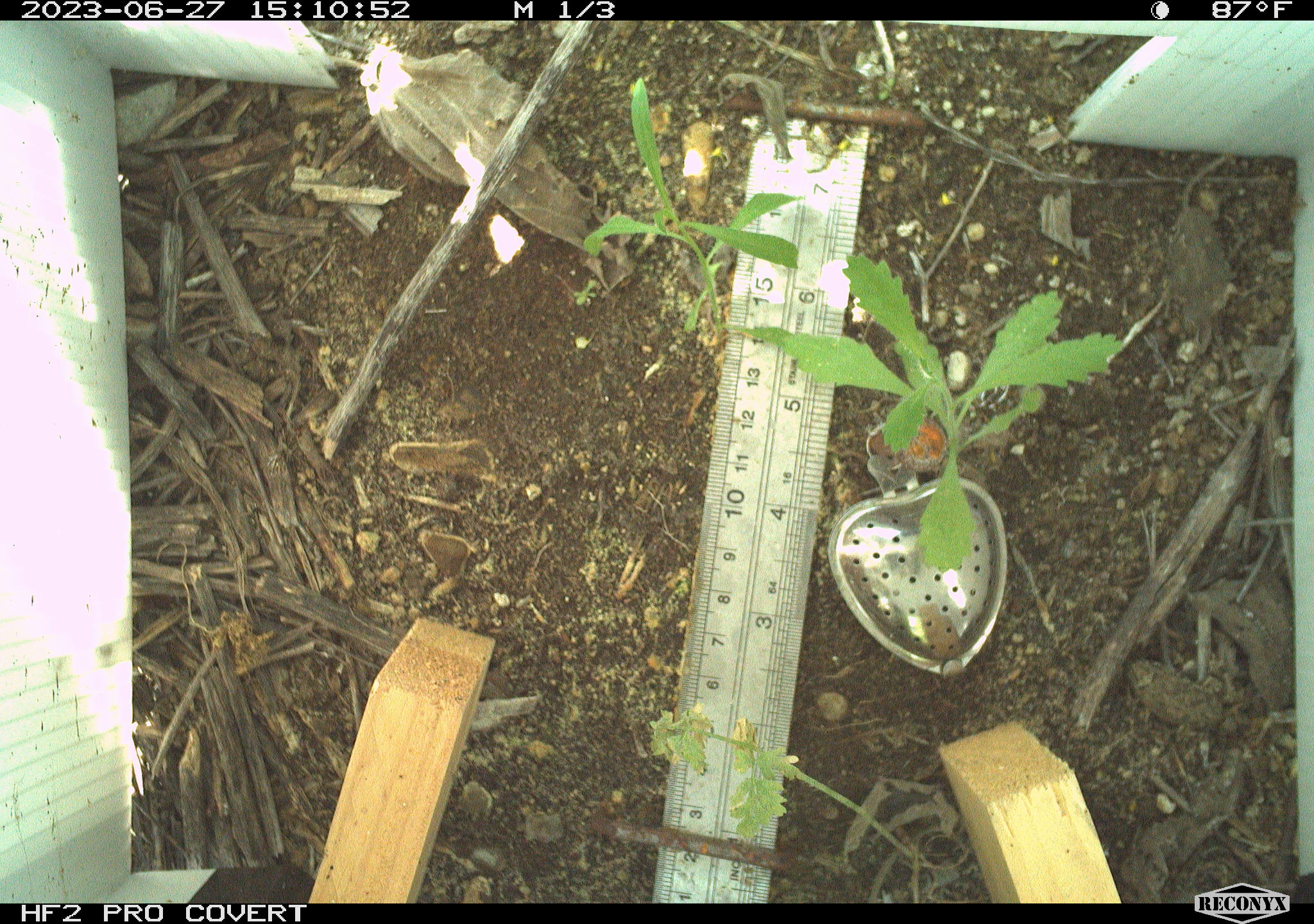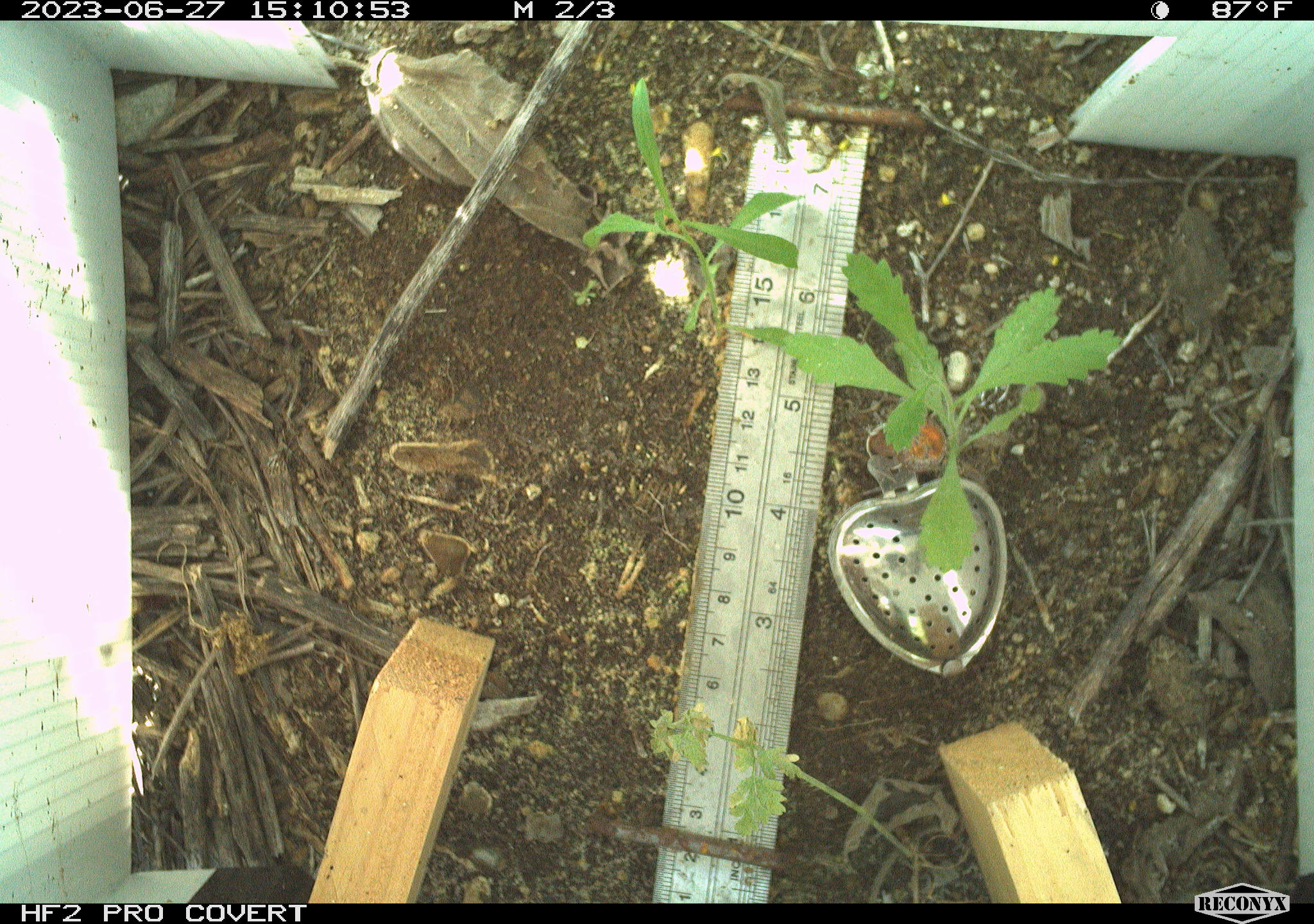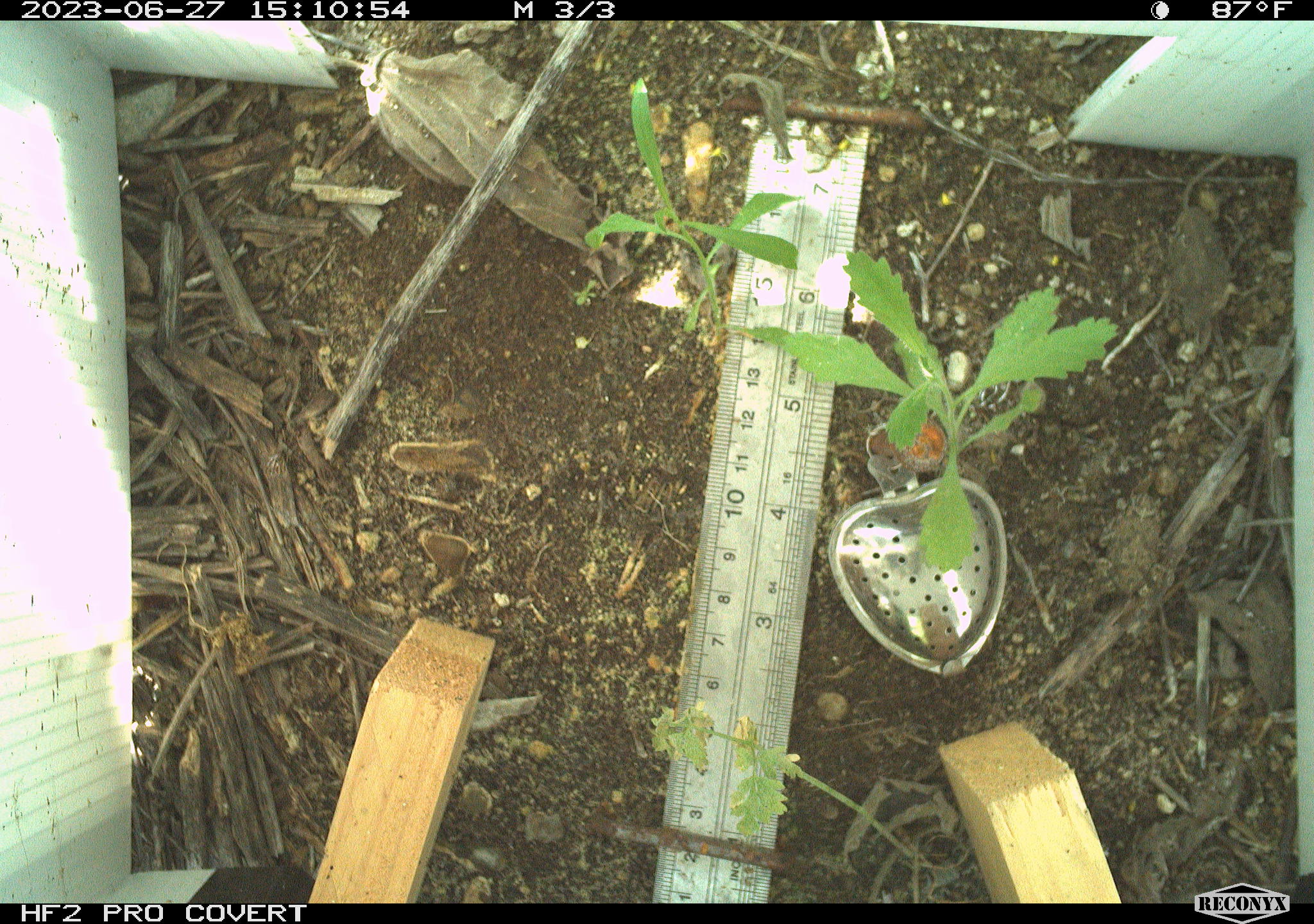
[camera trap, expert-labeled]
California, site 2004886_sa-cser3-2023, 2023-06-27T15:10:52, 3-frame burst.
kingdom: Animalia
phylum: Chordata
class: Amphibia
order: Anura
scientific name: Anura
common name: frogs